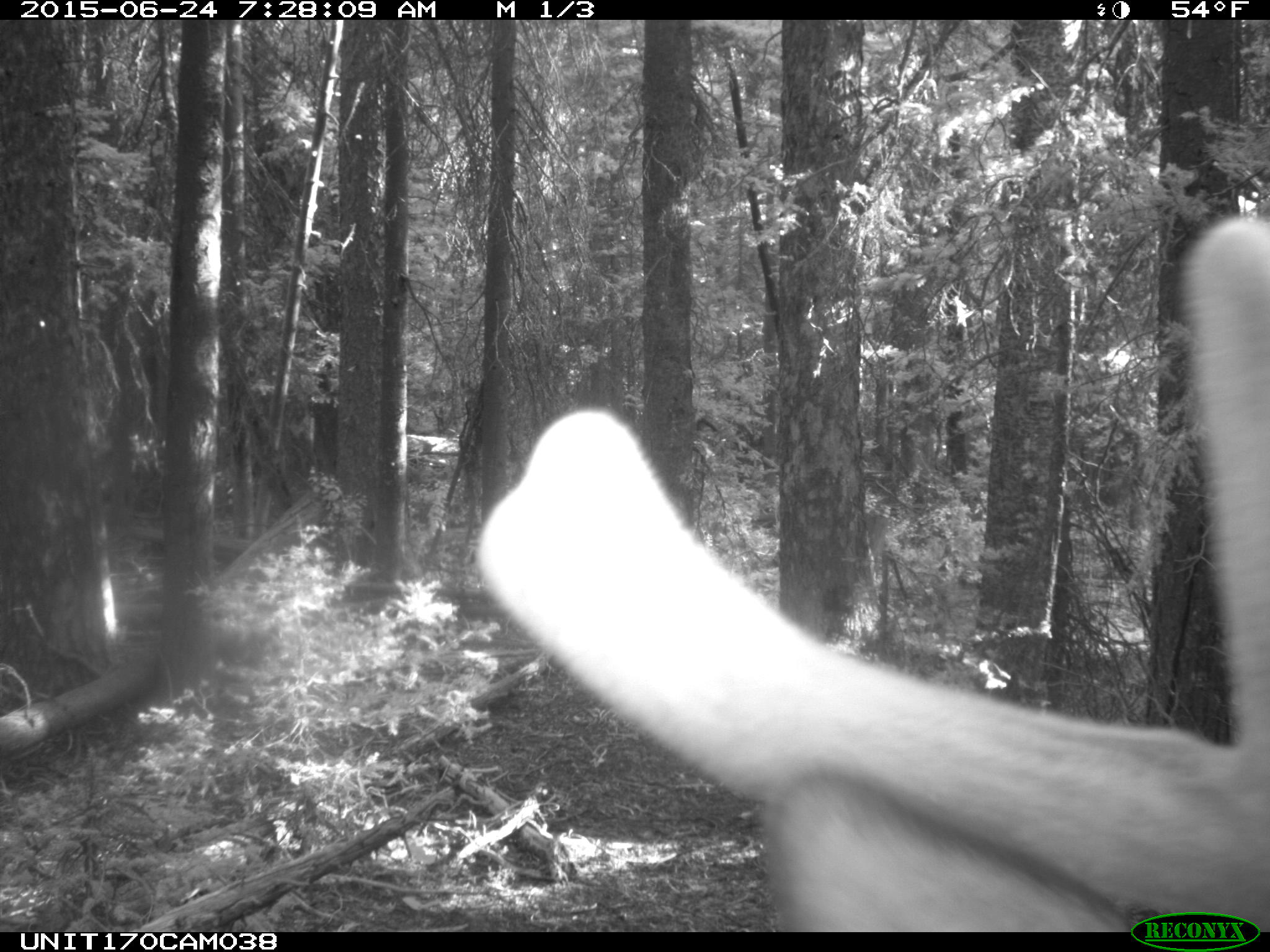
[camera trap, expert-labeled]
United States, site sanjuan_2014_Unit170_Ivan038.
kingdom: Animalia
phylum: Chordata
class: Mammalia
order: Artiodactyla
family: Cervidae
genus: Cervus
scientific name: Cervus elaphus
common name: red deer